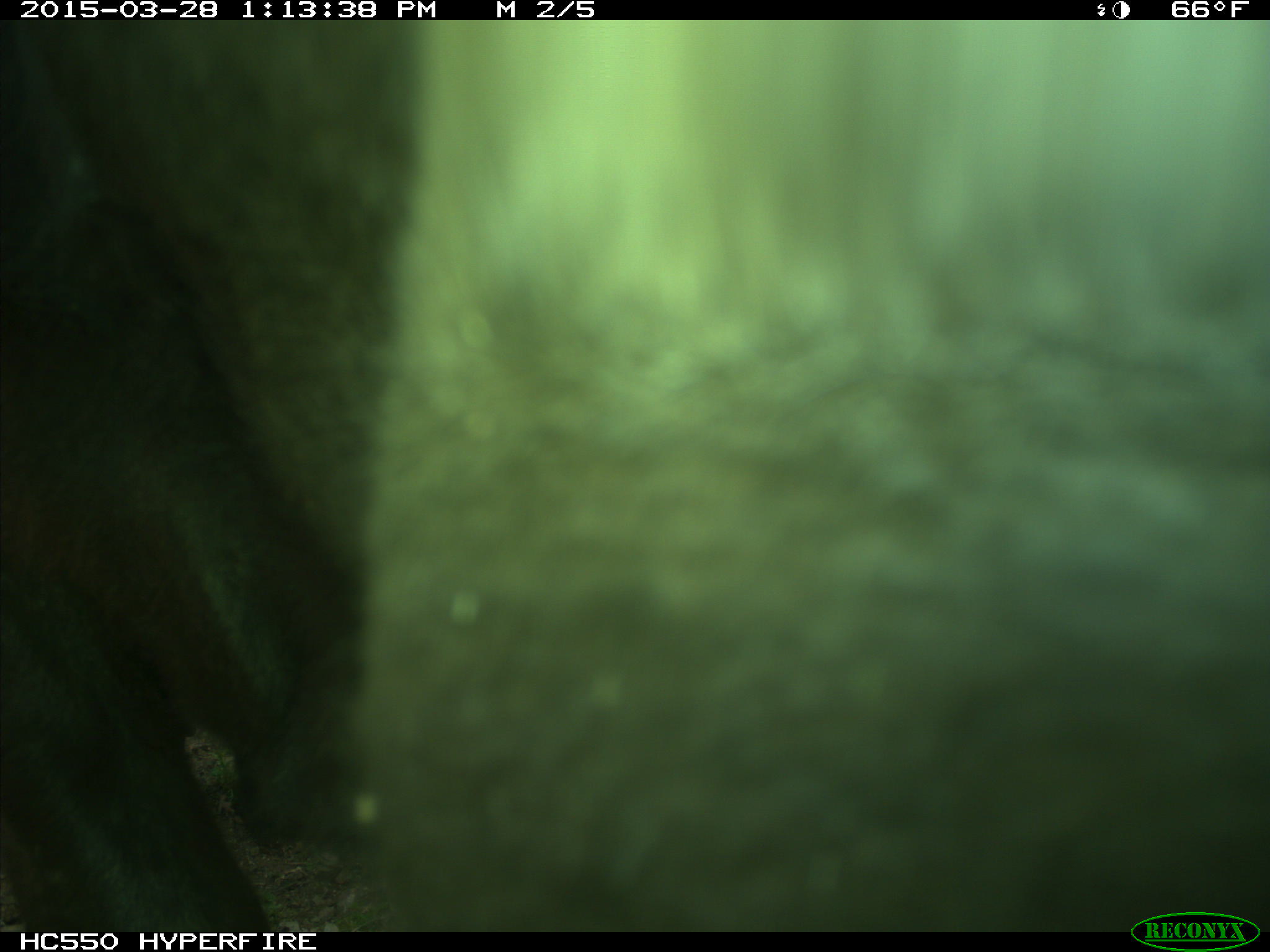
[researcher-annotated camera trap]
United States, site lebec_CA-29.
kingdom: Animalia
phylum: Chordata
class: Mammalia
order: Artiodactyla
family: Bovidae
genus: Bos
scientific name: Bos taurus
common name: domestic cow